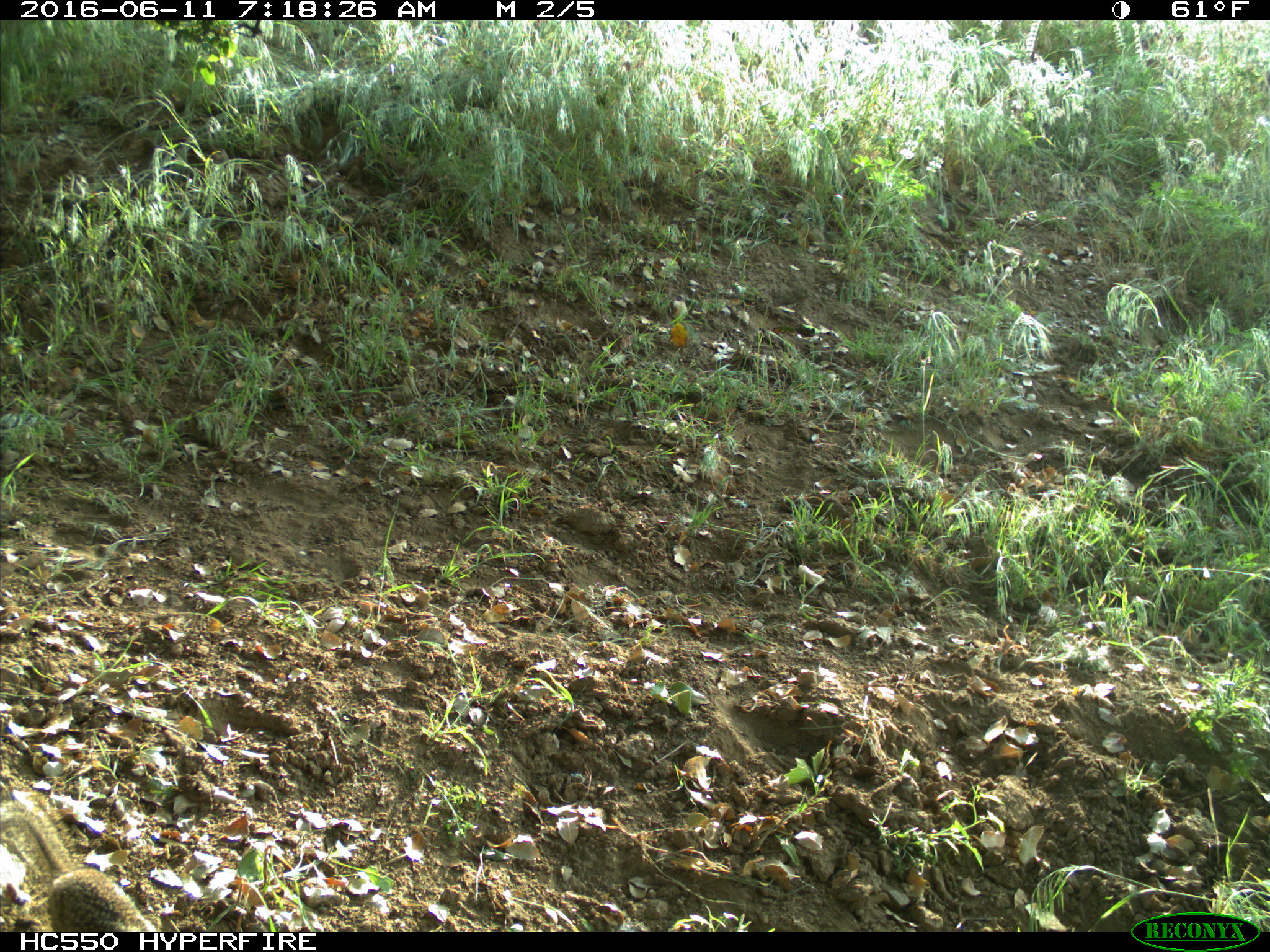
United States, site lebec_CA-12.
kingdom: Animalia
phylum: Chordata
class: Mammalia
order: Rodentia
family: Sciuridae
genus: Otospermophilus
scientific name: Otospermophilus beecheyi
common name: california ground squirrel